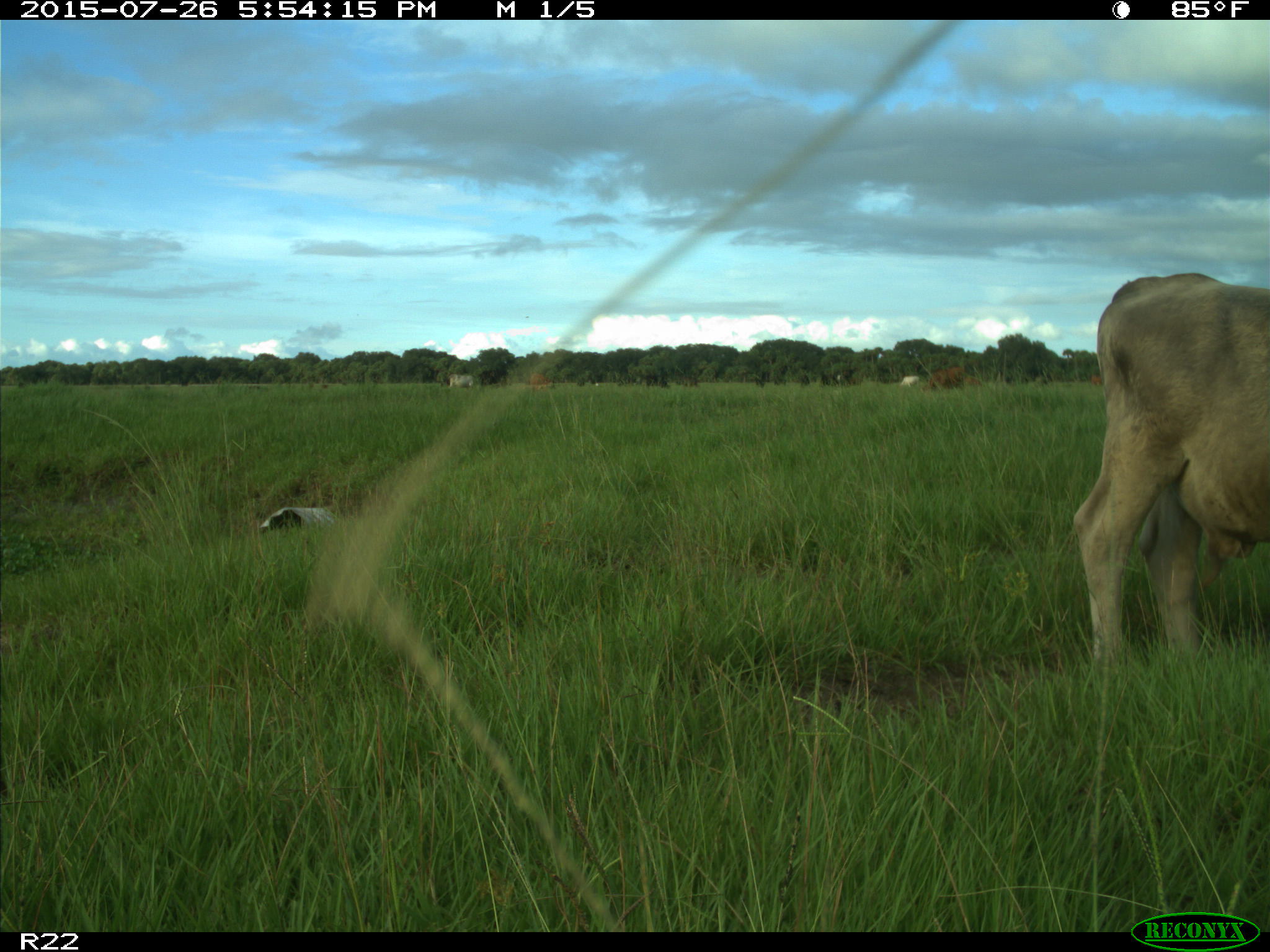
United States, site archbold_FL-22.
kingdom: Animalia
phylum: Chordata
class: Mammalia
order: Artiodactyla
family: Bovidae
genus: Bos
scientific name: Bos taurus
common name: domestic cow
Bos taurus (domestic cow).